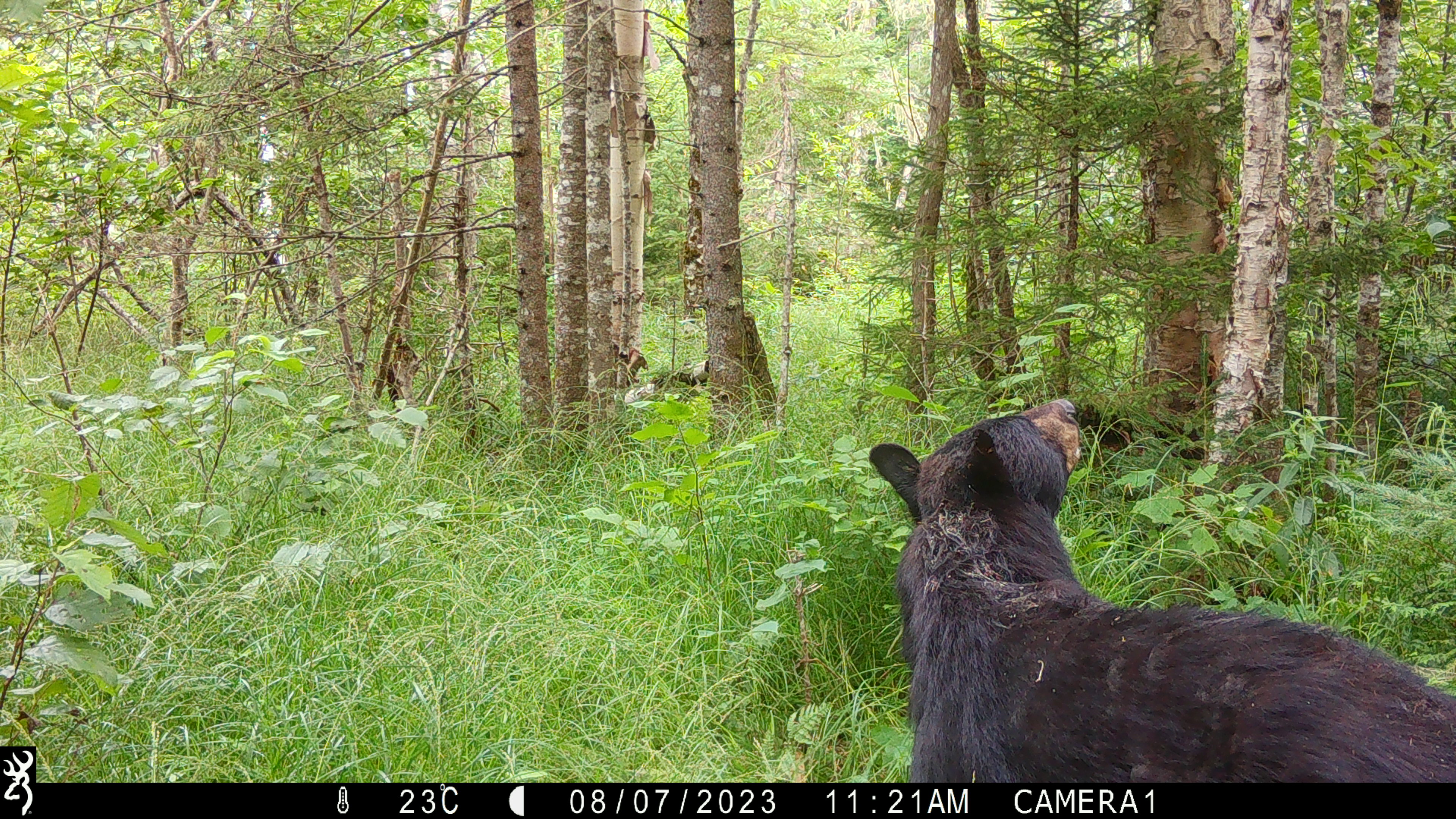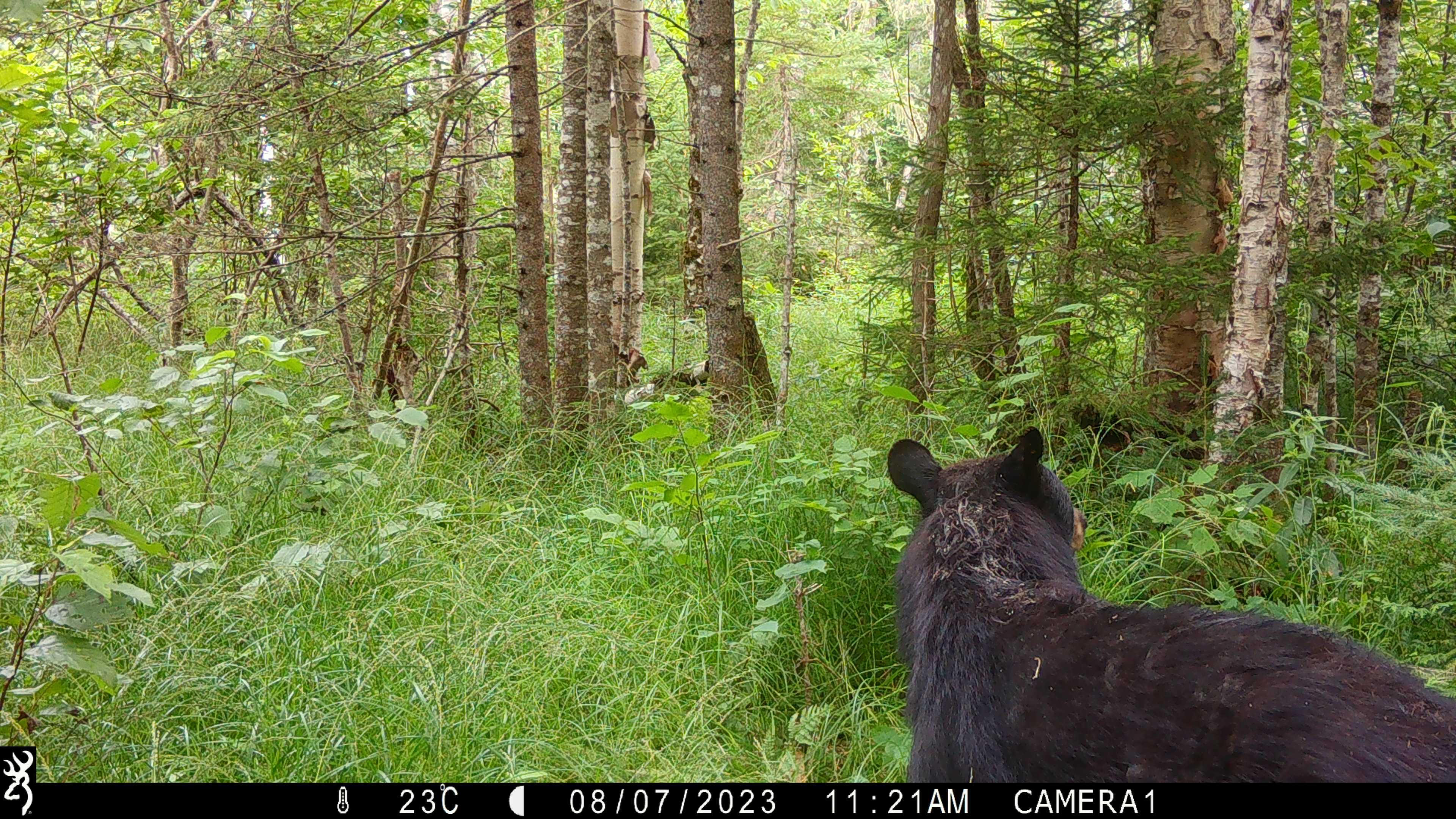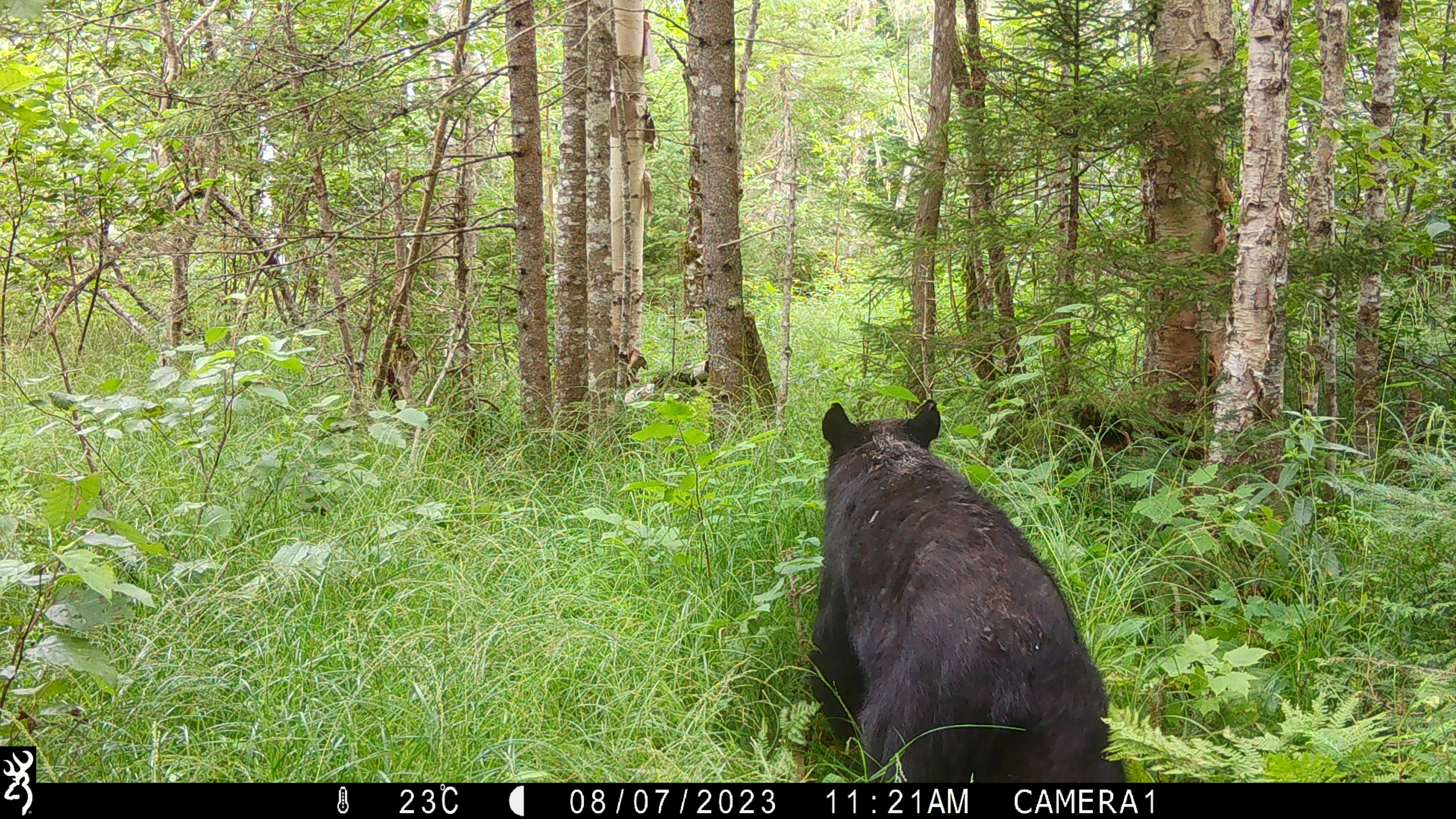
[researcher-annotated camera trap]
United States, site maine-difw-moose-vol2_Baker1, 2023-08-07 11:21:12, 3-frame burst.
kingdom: Animalia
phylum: Chordata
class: Mammalia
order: Carnivora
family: Ursidae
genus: Ursus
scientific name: Ursus americanus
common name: black bear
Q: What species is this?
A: Black bear (Ursus americanus).